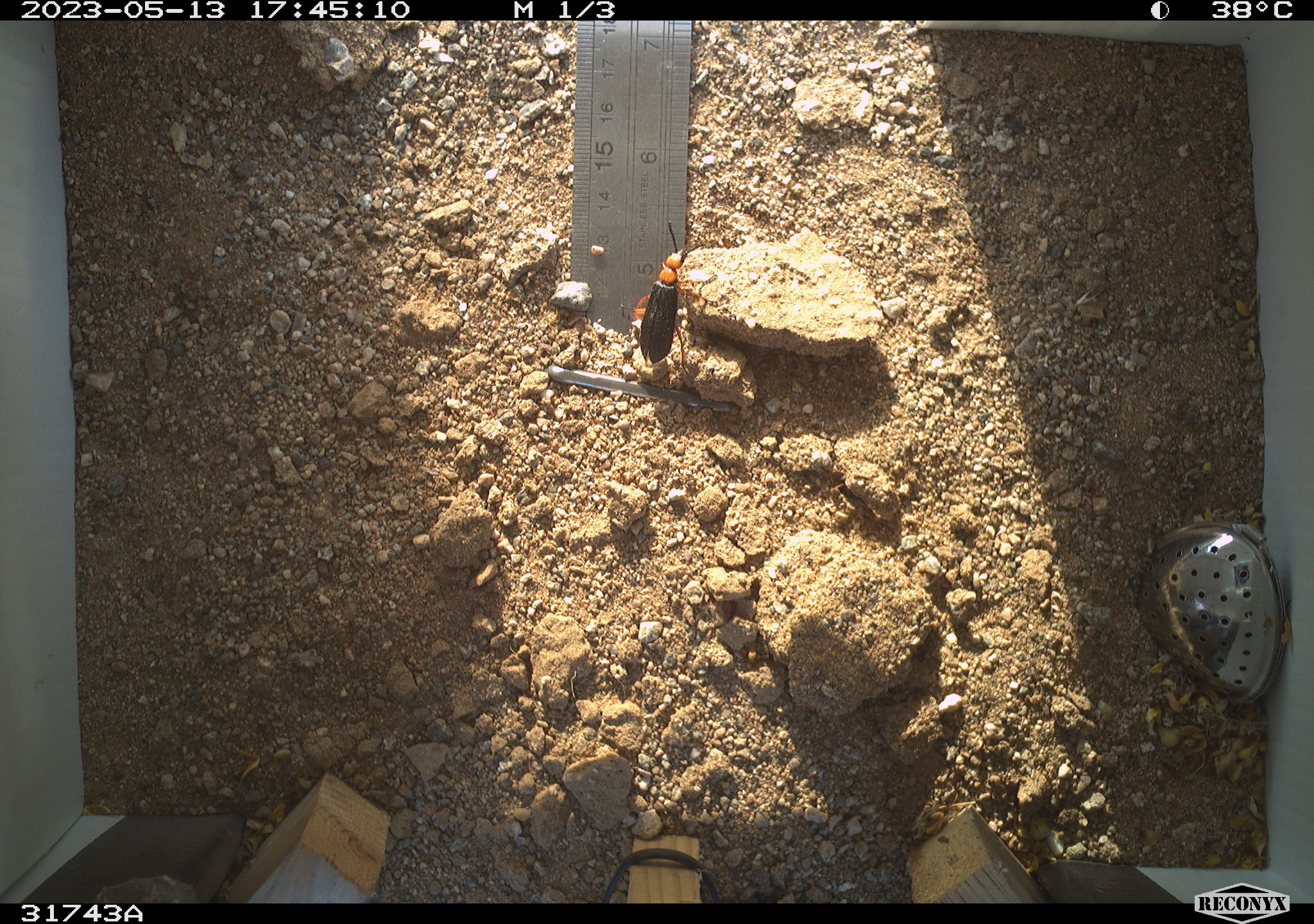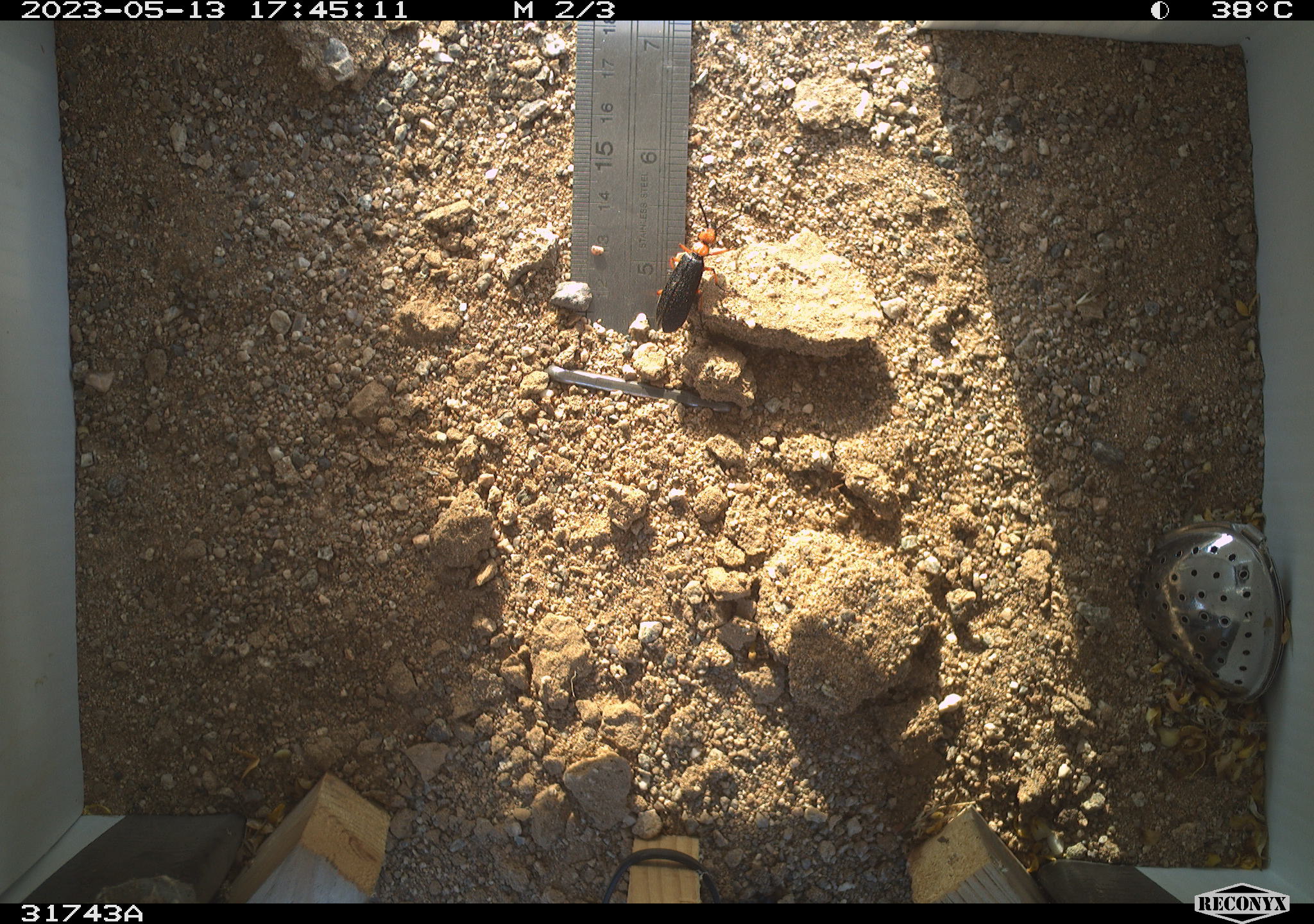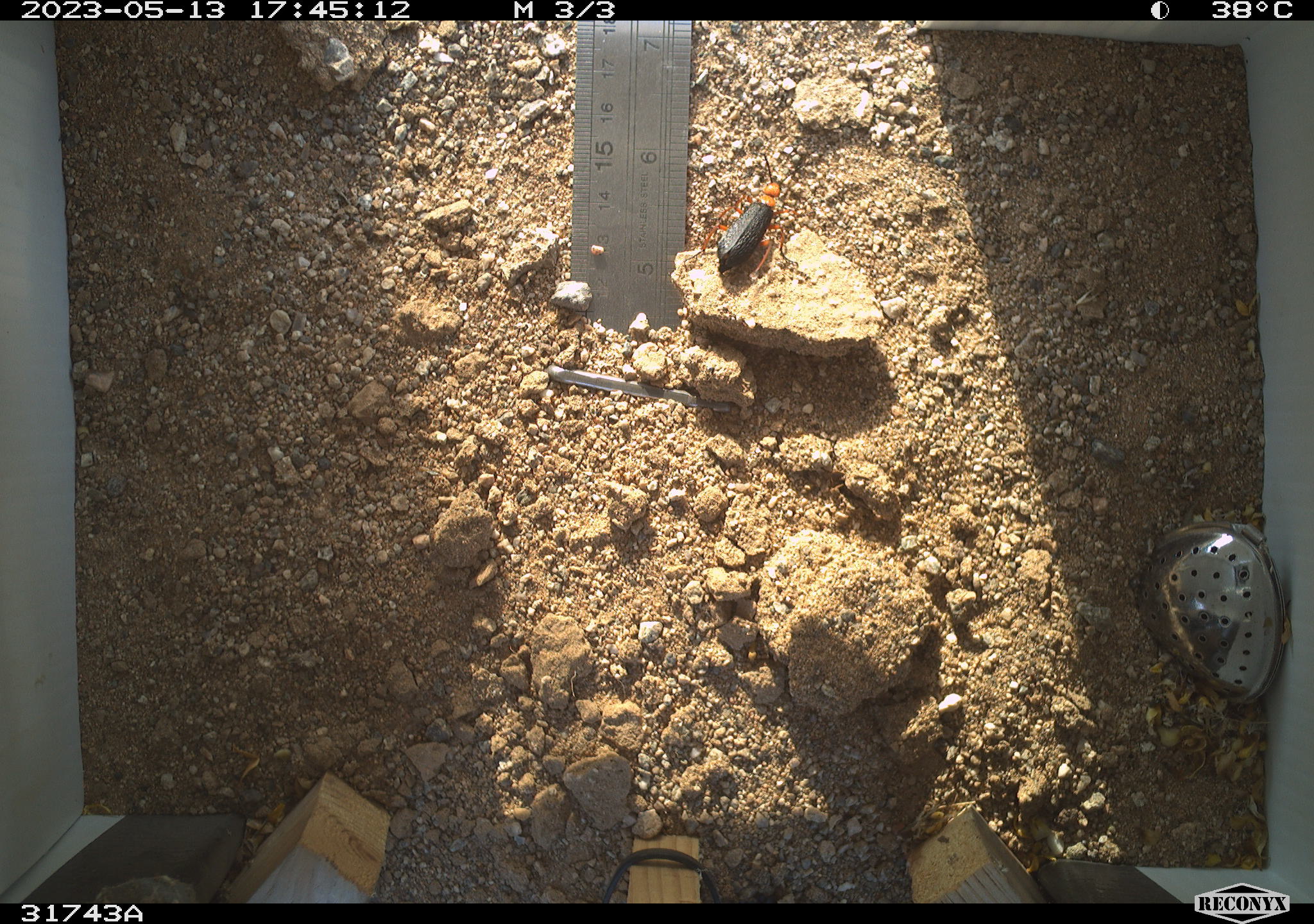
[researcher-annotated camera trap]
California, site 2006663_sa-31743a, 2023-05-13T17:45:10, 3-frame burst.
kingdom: Animalia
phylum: Arthropoda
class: Insecta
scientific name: Insecta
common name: insect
Insect (Insecta).